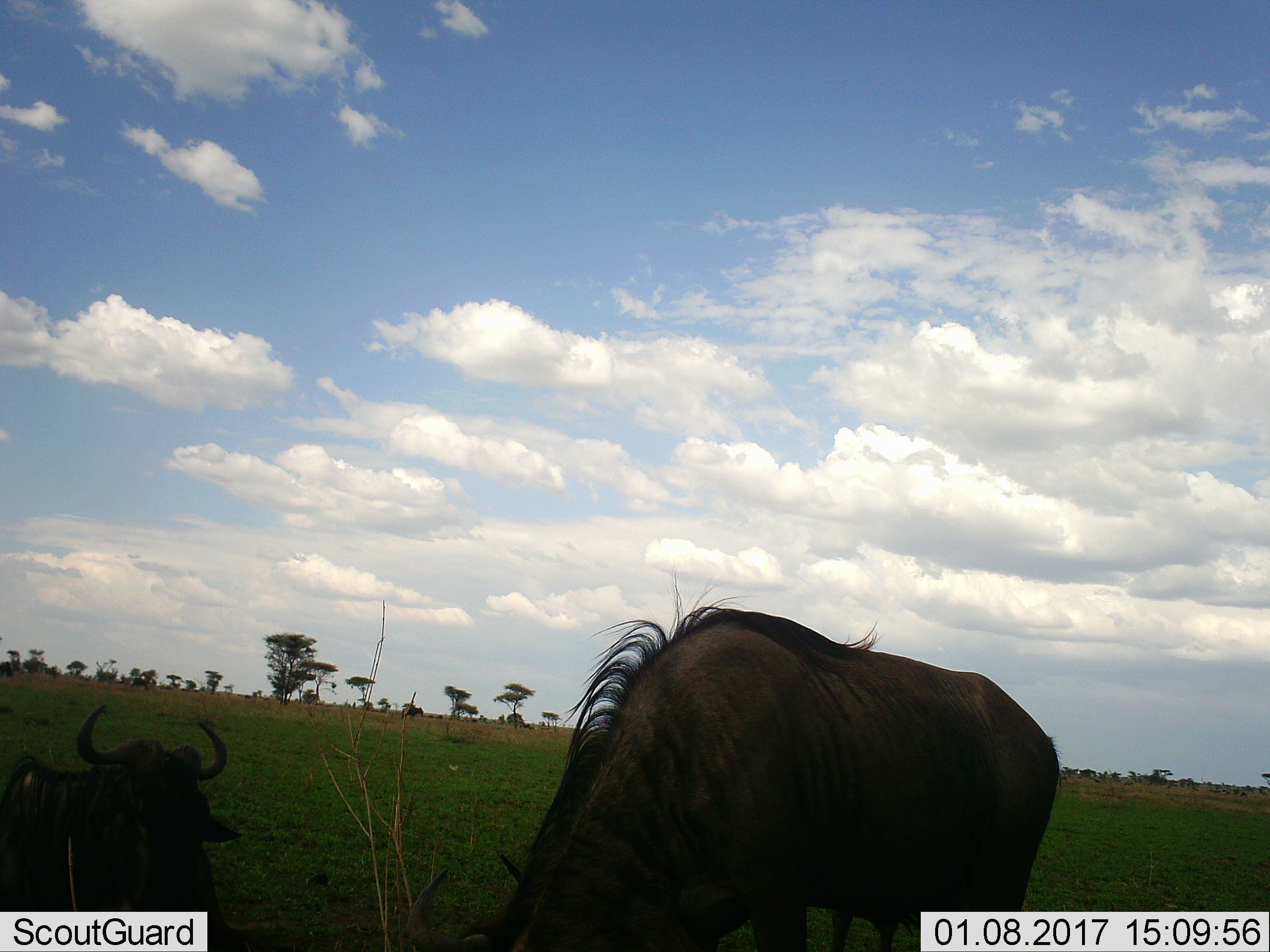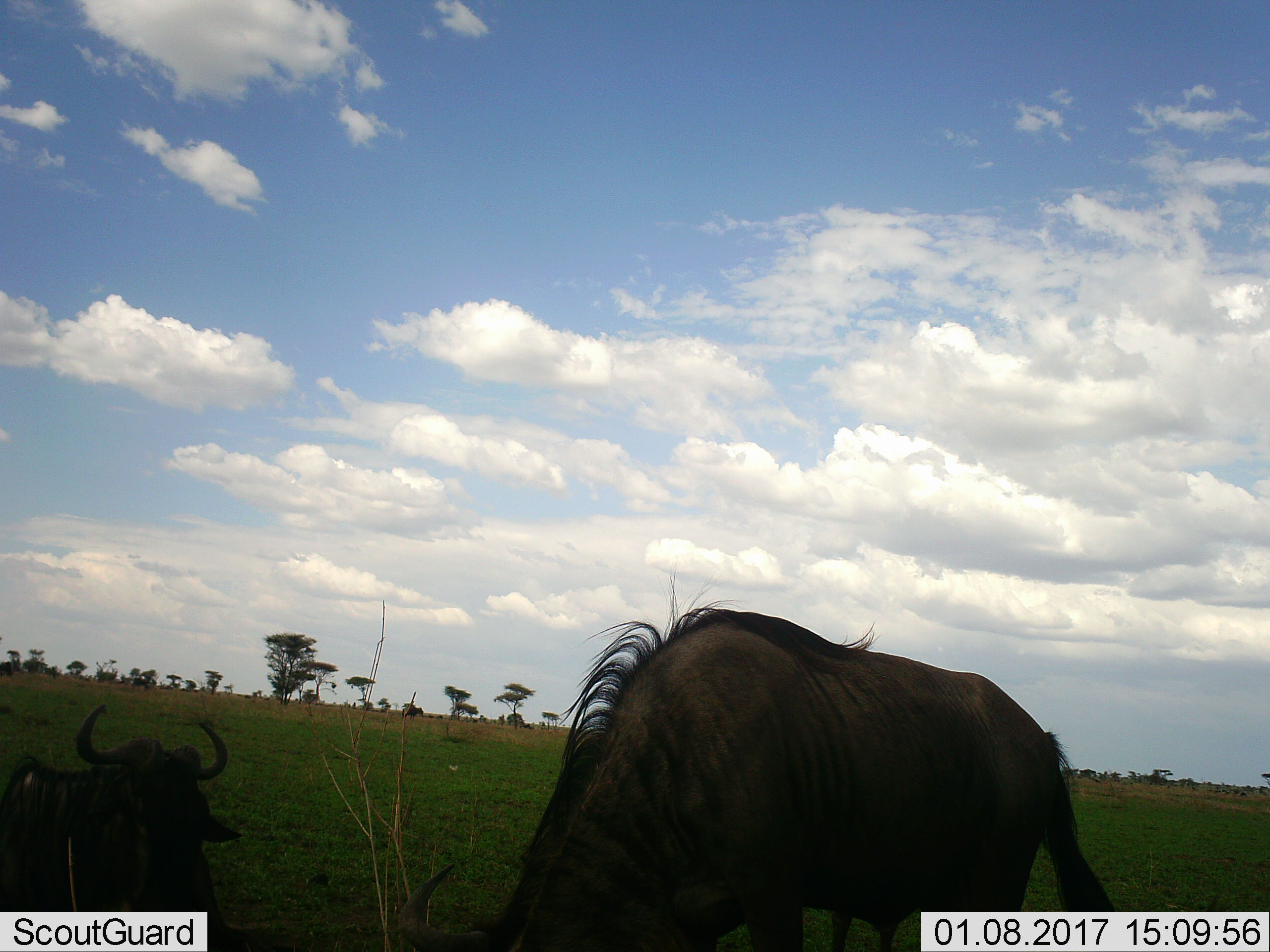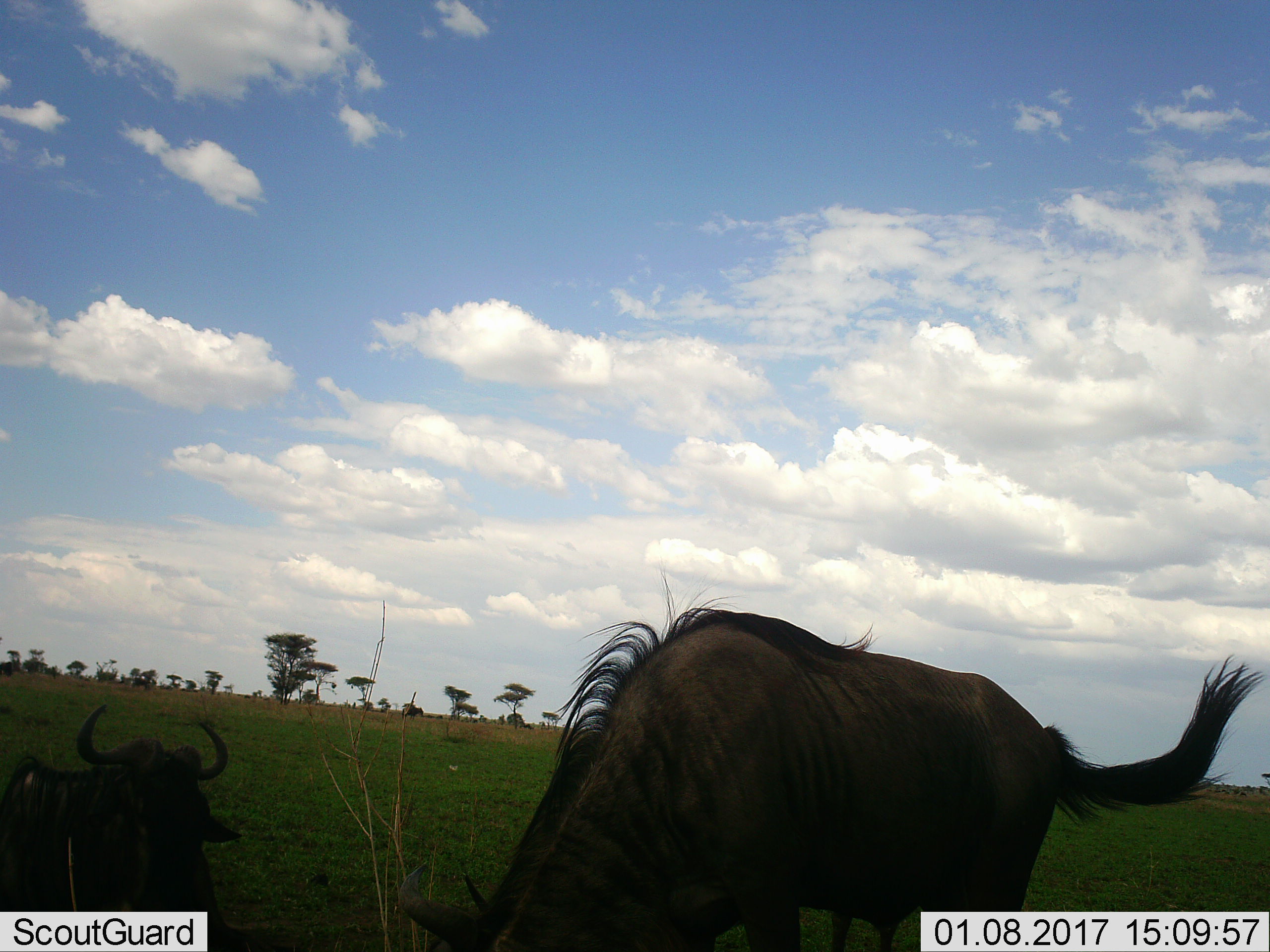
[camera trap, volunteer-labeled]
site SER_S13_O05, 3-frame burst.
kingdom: Animalia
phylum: Chordata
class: Mammalia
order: Artiodactyla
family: Bovidae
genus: Connochaetes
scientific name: Connochaetes taurinus taurinus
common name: blue wildebeest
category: wildebeestblue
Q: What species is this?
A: Wildebeestblue (blue wildebeest) (Connochaetes taurinus taurinus).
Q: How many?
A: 2.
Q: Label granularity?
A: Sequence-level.